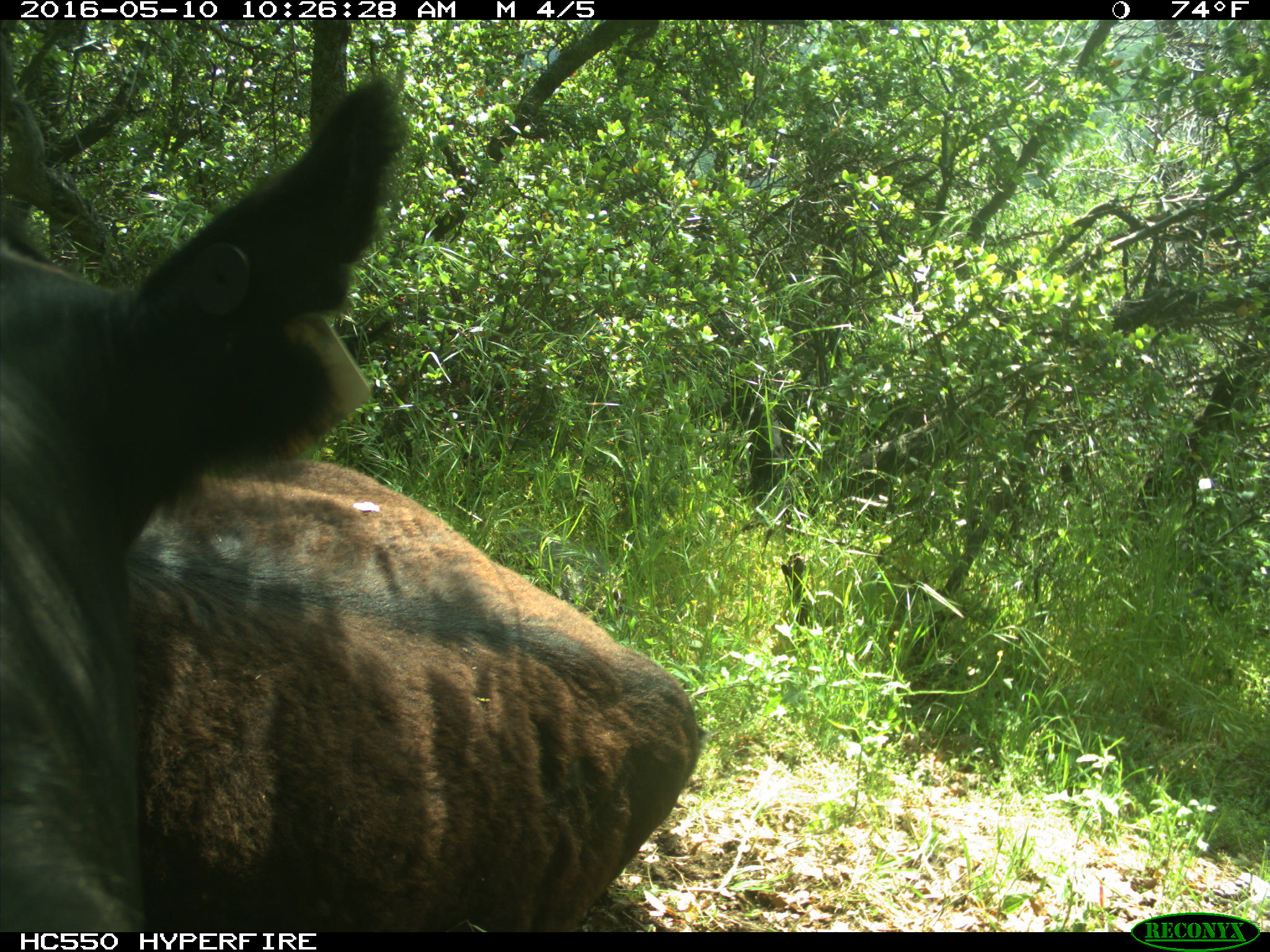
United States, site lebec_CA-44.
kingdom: Animalia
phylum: Chordata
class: Mammalia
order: Artiodactyla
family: Bovidae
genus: Bos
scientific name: Bos taurus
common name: domestic cow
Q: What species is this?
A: Bos taurus (domestic cow).